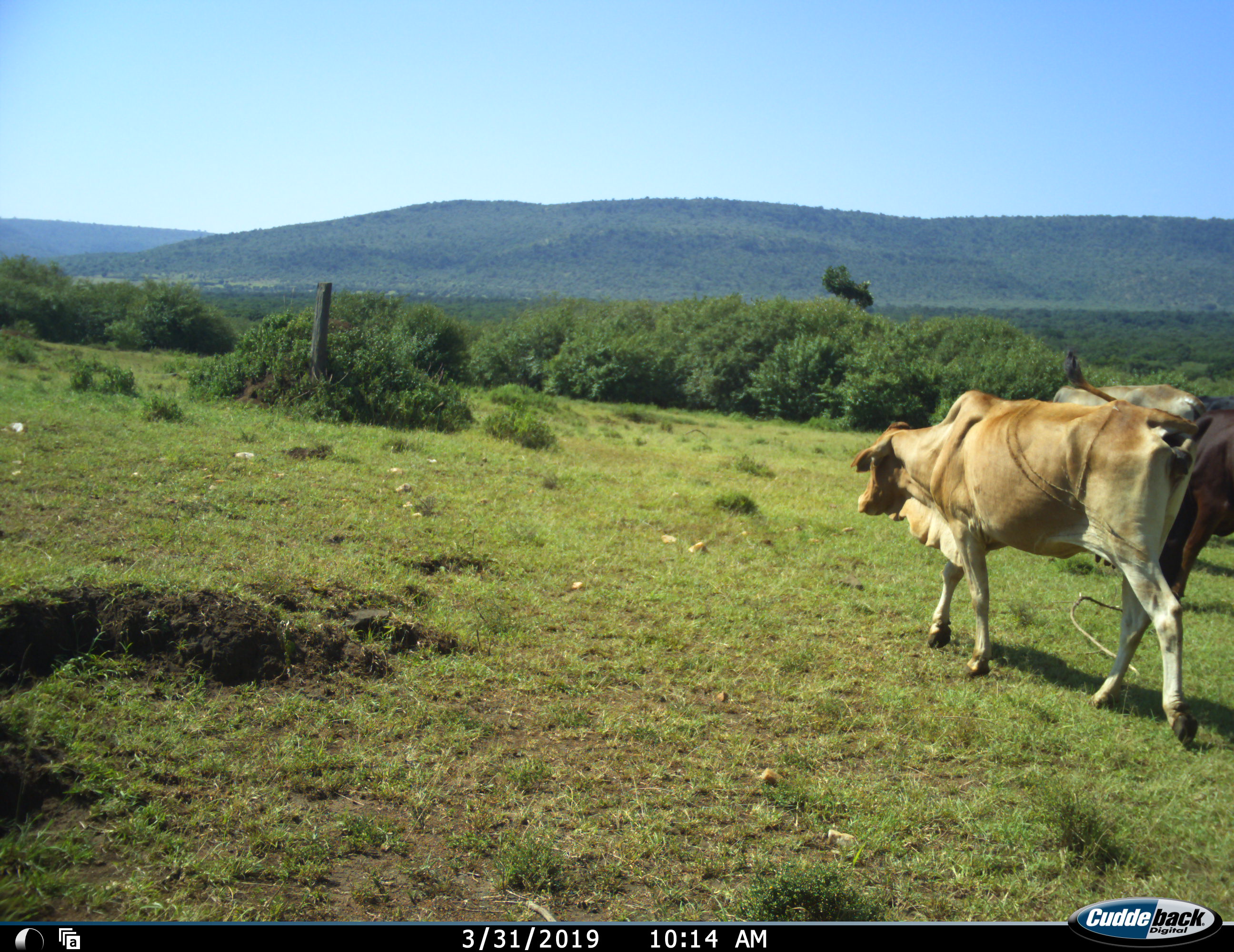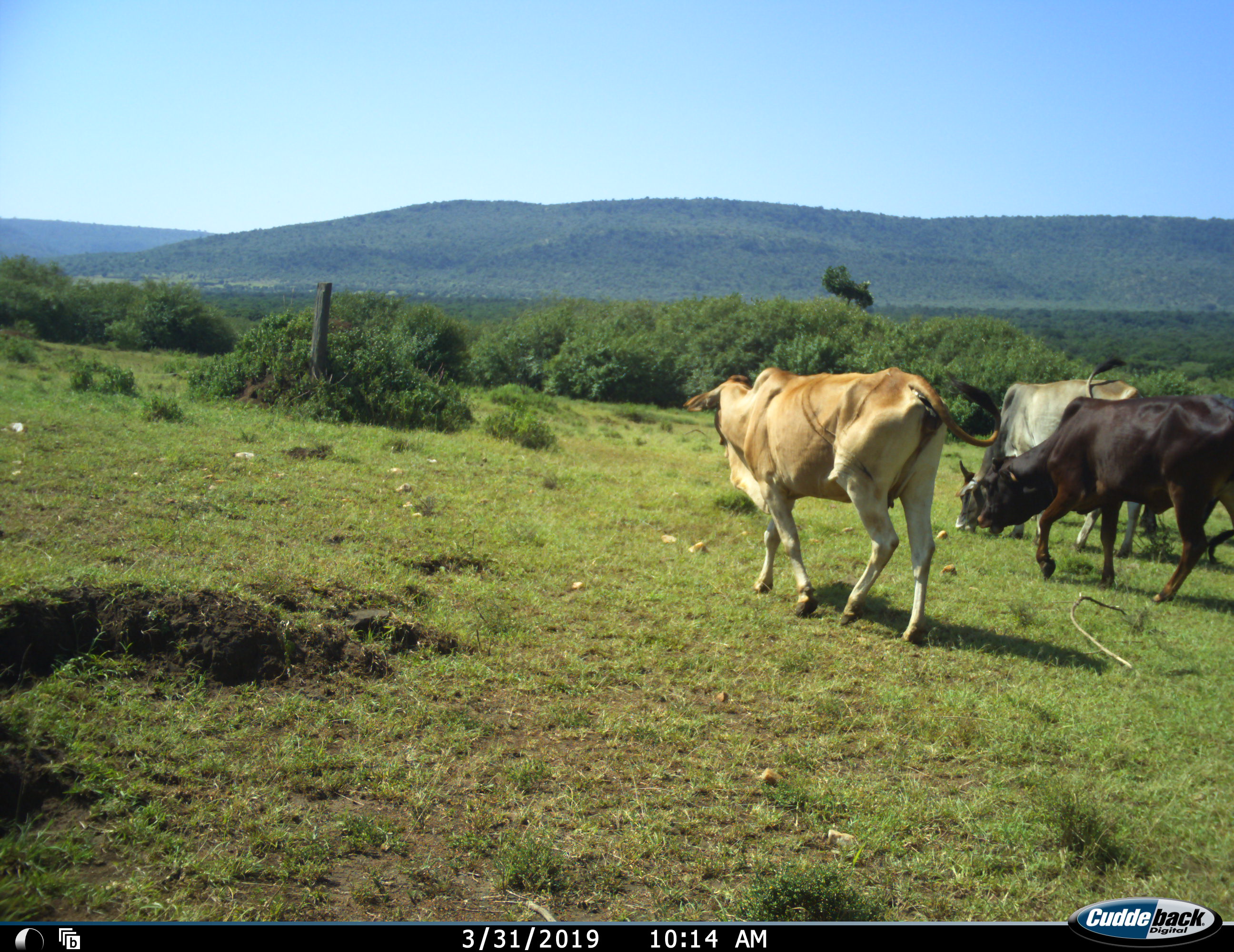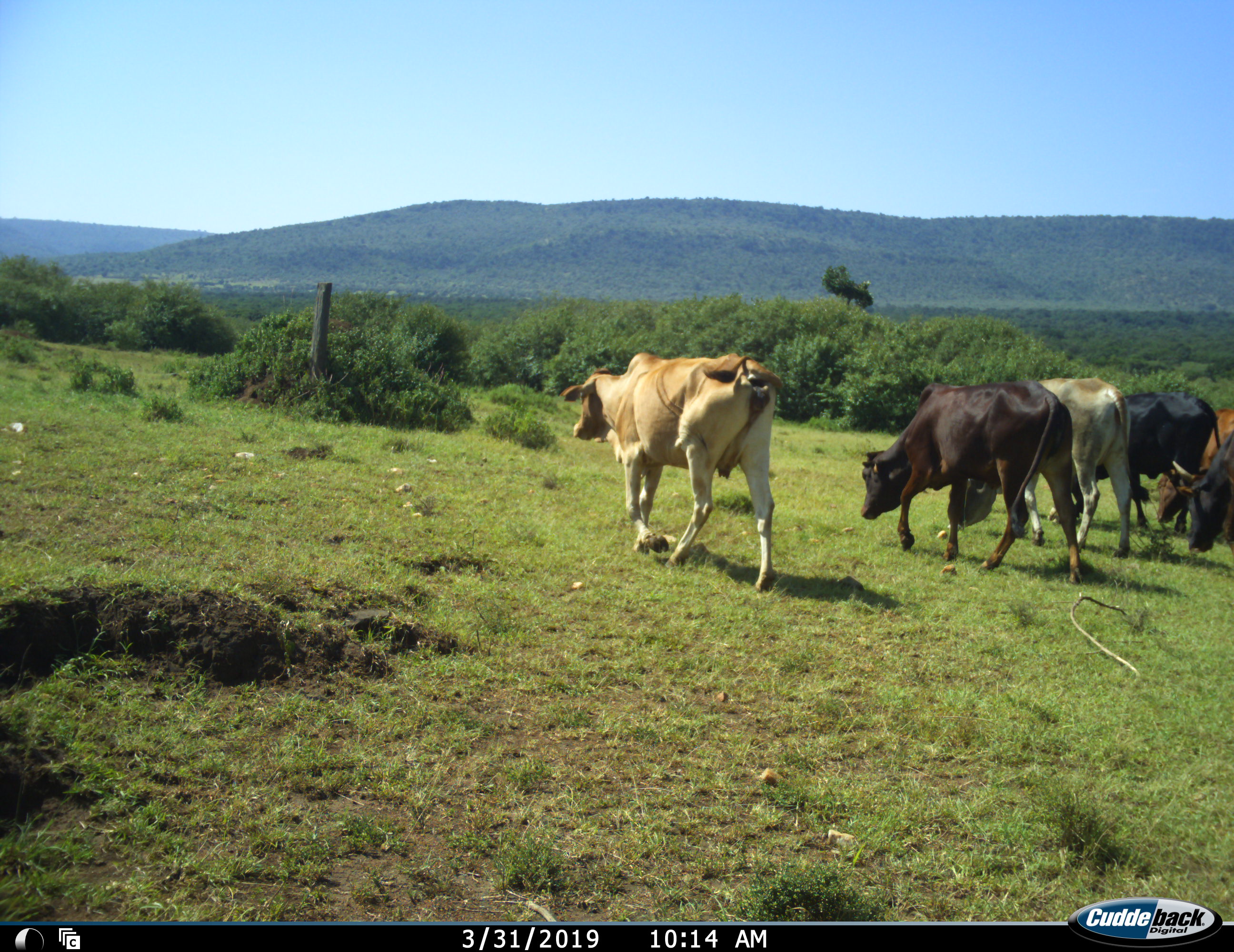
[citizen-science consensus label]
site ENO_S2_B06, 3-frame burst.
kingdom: Animalia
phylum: Chordata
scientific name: Vertebrata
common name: domestic animal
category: domesticanimal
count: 6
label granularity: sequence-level